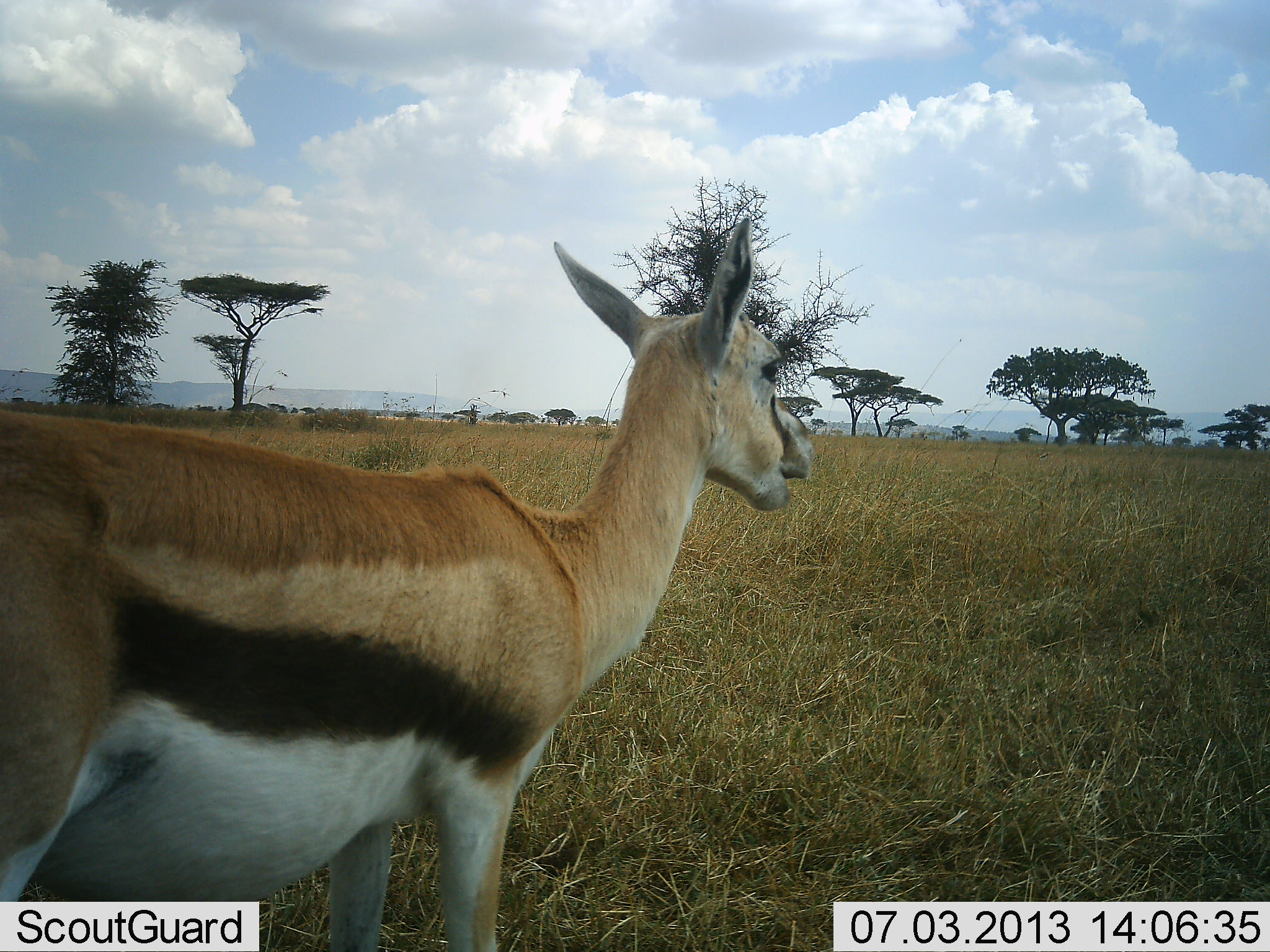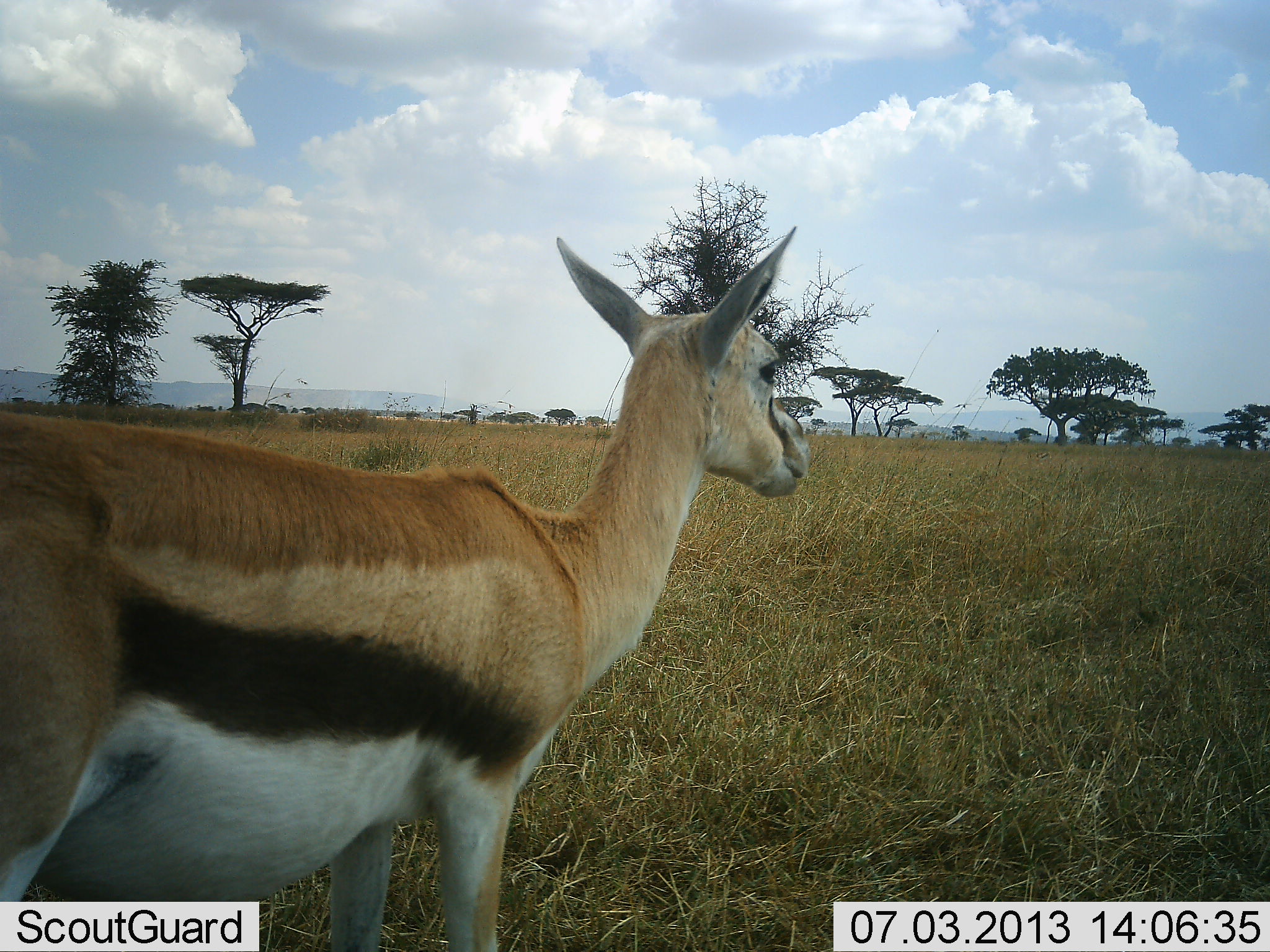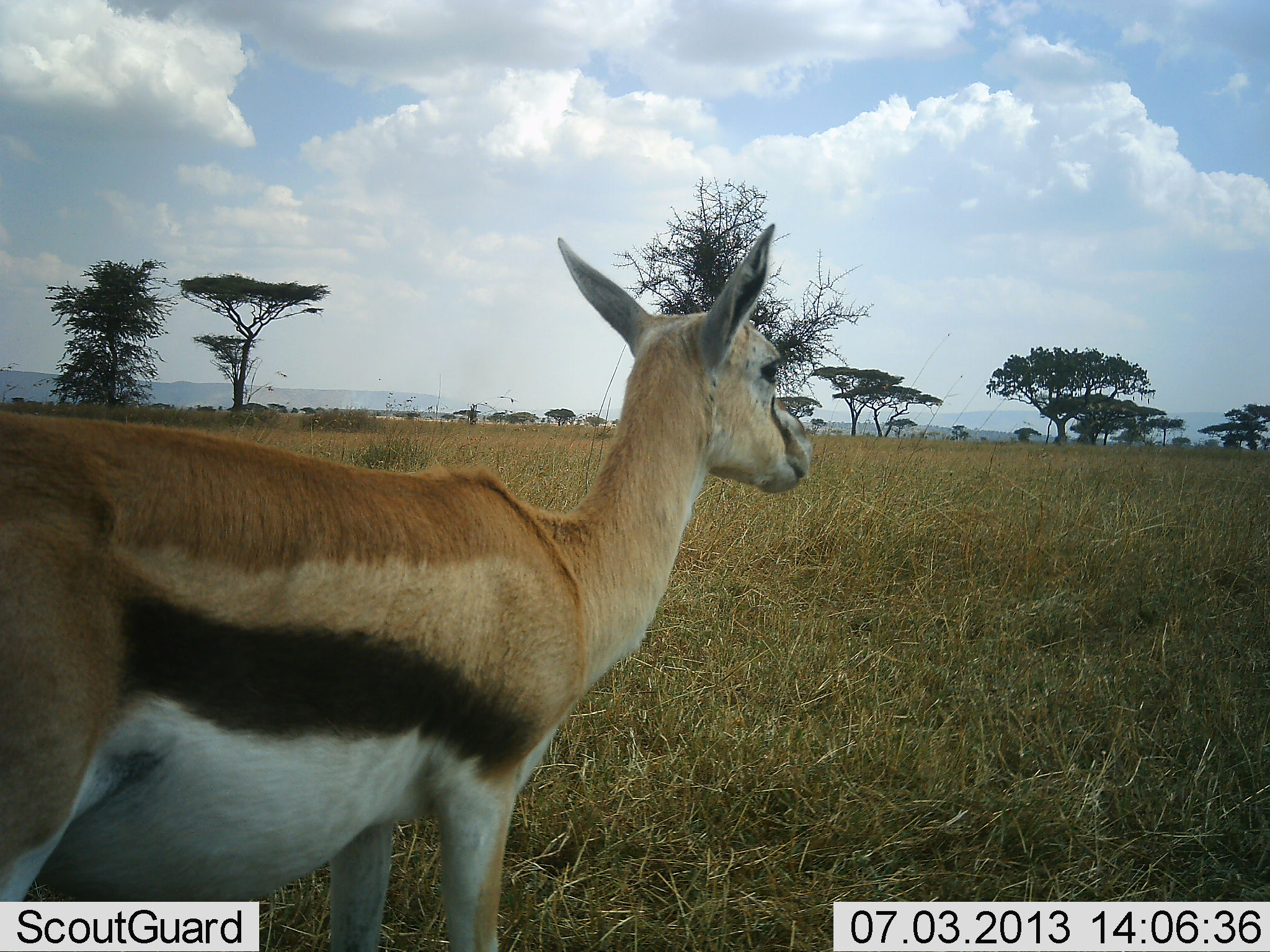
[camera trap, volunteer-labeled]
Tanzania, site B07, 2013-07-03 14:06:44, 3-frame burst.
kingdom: Animalia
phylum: Chordata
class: Mammalia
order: Artiodactyla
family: Bovidae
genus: Eudorcas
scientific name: Eudorcas thomsonii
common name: thomson's gazelle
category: gazellethomsons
Gazellethomsons (thomson's gazelle) (Eudorcas thomsonii), count 1. Behavior (volunteer vote fractions): standing 100%, resting 0%, moving 0%, interacting 0%. Young present (vote fraction): 0%. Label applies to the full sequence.